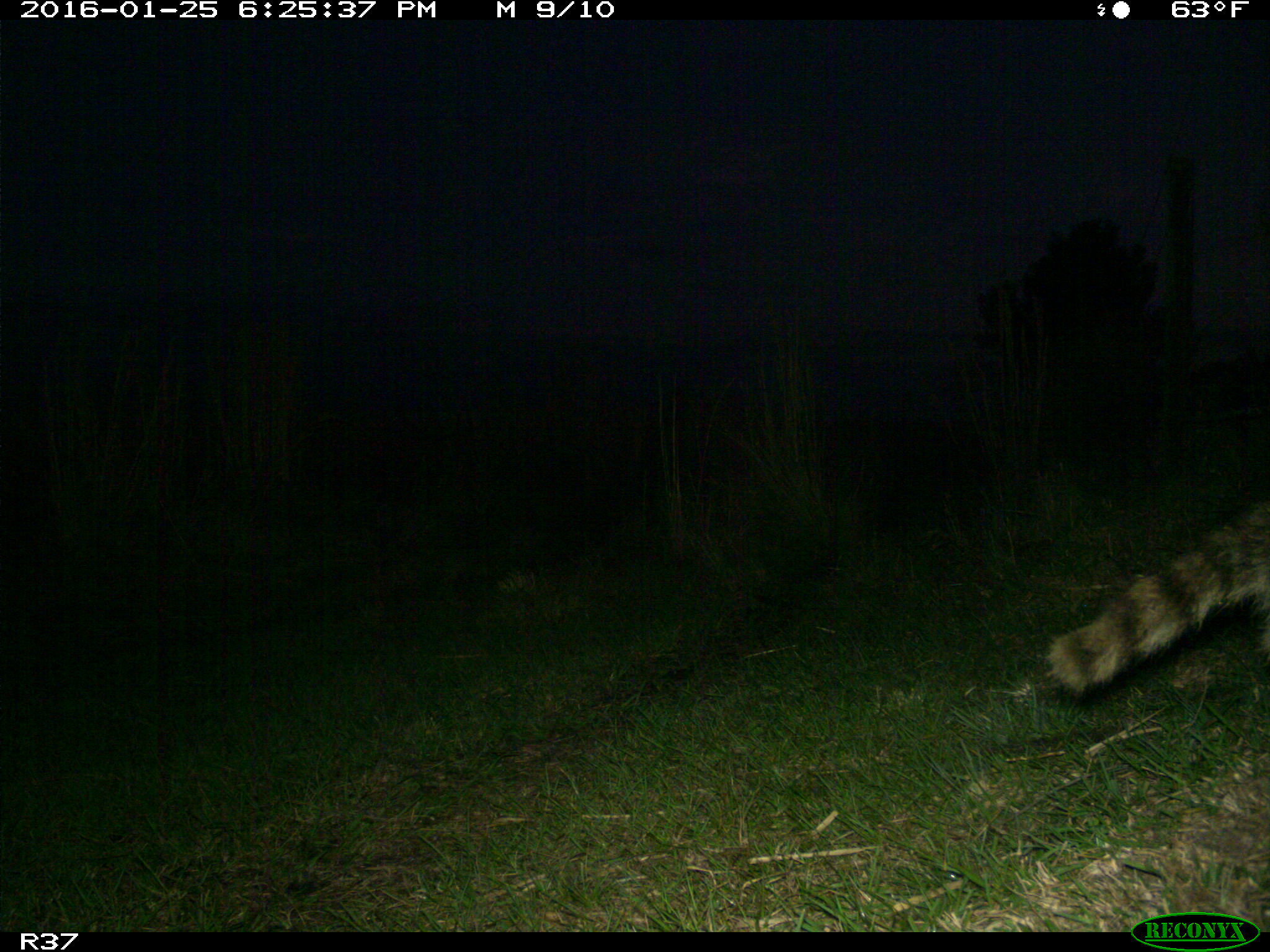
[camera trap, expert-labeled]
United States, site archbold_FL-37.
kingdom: Animalia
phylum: Chordata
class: Mammalia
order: Carnivora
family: Procyonidae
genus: Procyon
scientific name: Procyon lotor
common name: common raccoon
Procyon lotor (common raccoon).